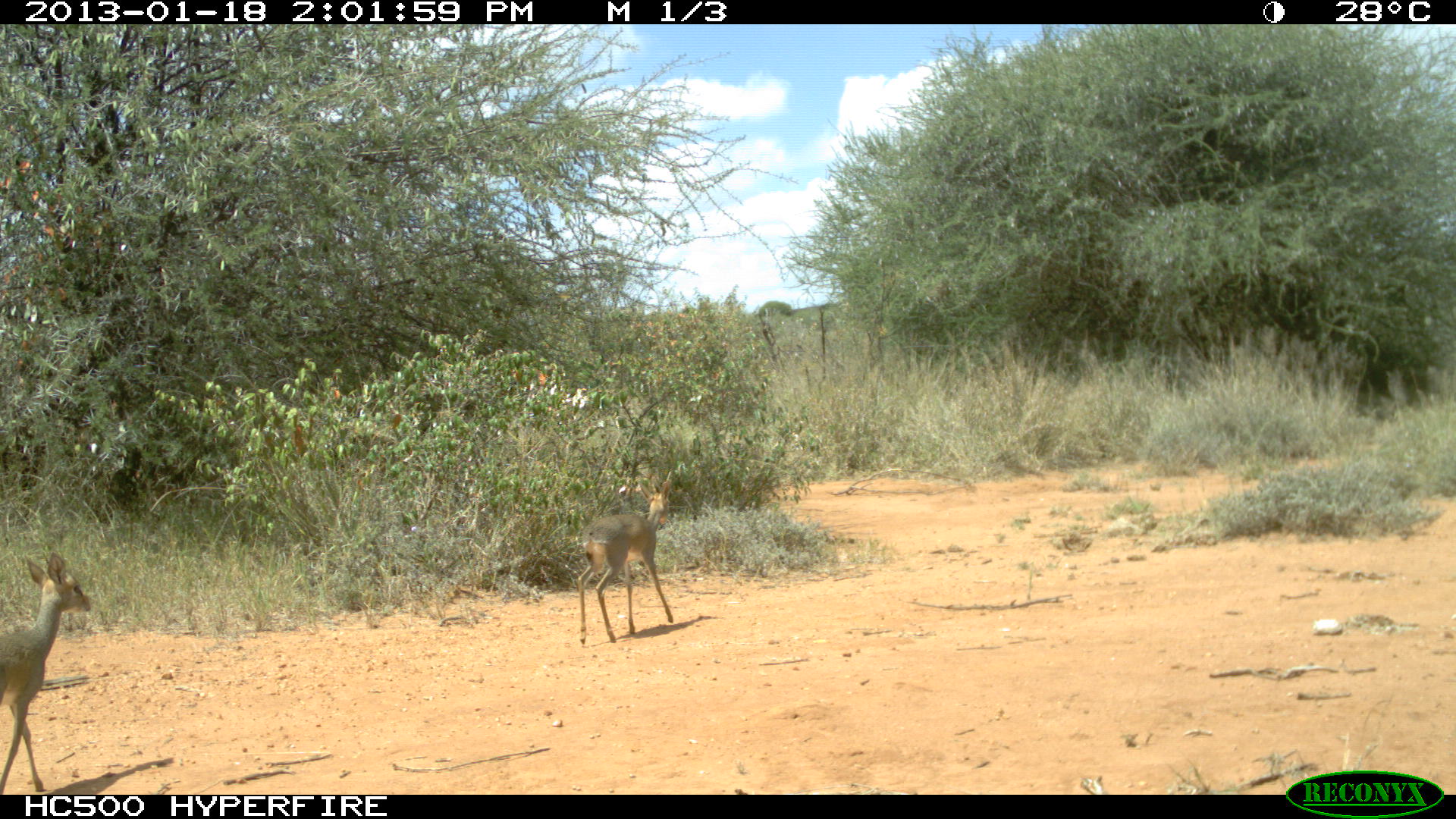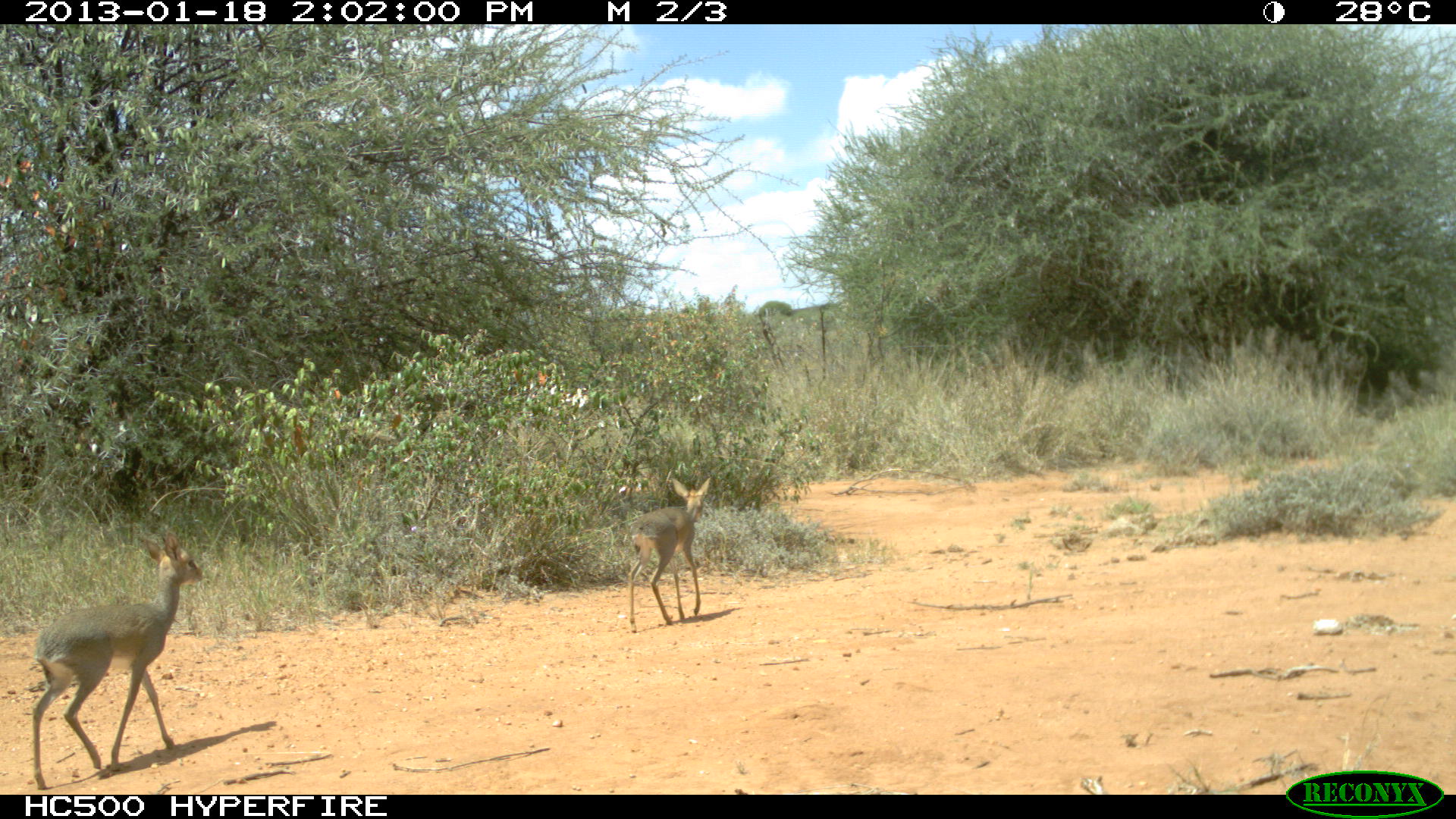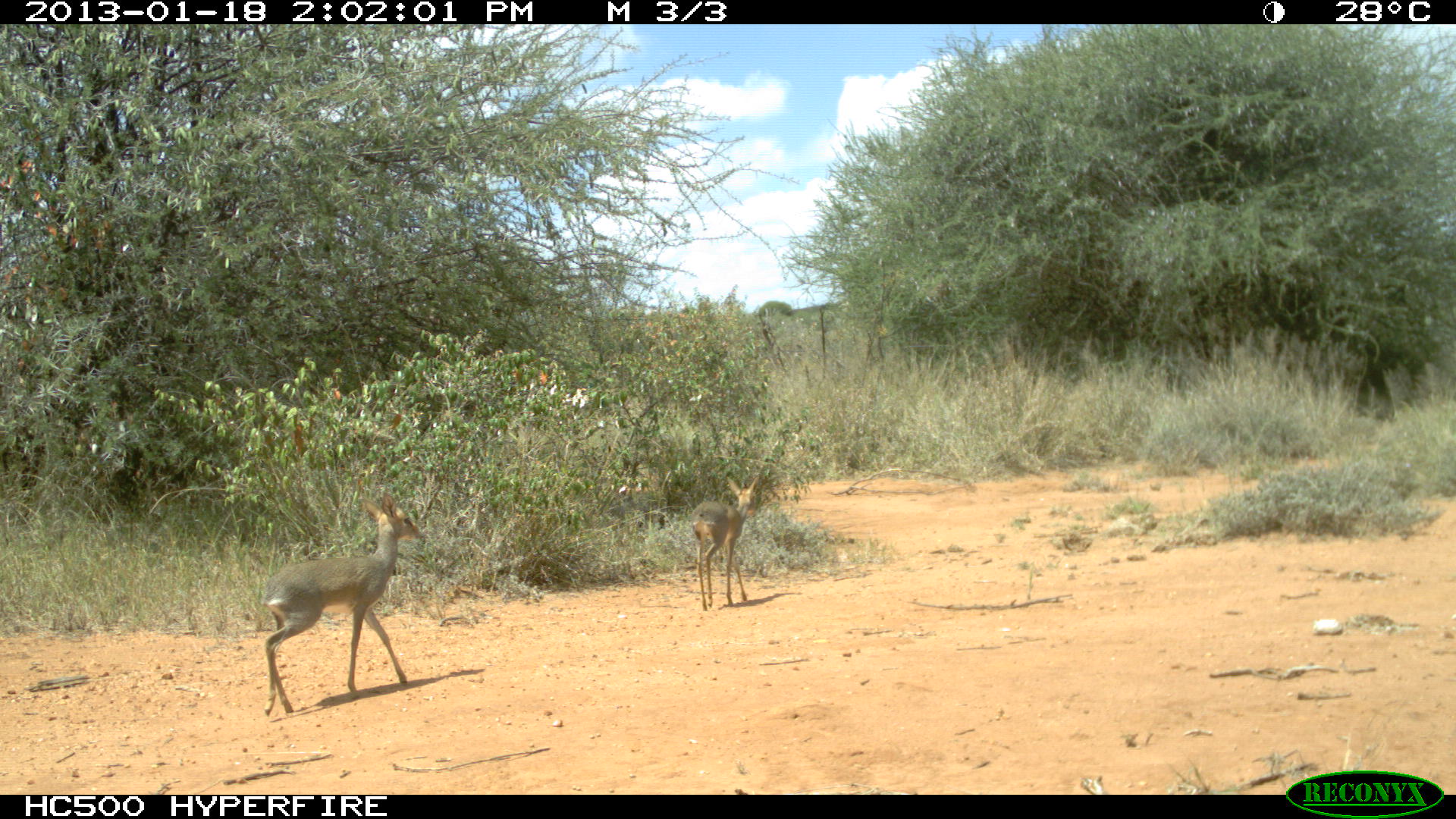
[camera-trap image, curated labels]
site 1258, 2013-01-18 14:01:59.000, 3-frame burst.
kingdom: Animalia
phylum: Chordata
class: Mammalia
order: Artiodactyla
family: Bovidae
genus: Madoqua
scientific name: Madoqua guentheri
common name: günther's dik-dik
Madoqua guentheri (günther's dik-dik), count 2.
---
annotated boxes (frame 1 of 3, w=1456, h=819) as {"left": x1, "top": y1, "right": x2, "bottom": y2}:
madoqua guentheri: {"left": 2, "top": 550, "right": 91, "bottom": 795}; {"left": 576, "top": 479, "right": 674, "bottom": 644}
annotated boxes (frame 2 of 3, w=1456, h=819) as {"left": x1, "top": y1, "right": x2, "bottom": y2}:
madoqua guentheri: {"left": 28, "top": 534, "right": 203, "bottom": 783}; {"left": 623, "top": 472, "right": 711, "bottom": 633}